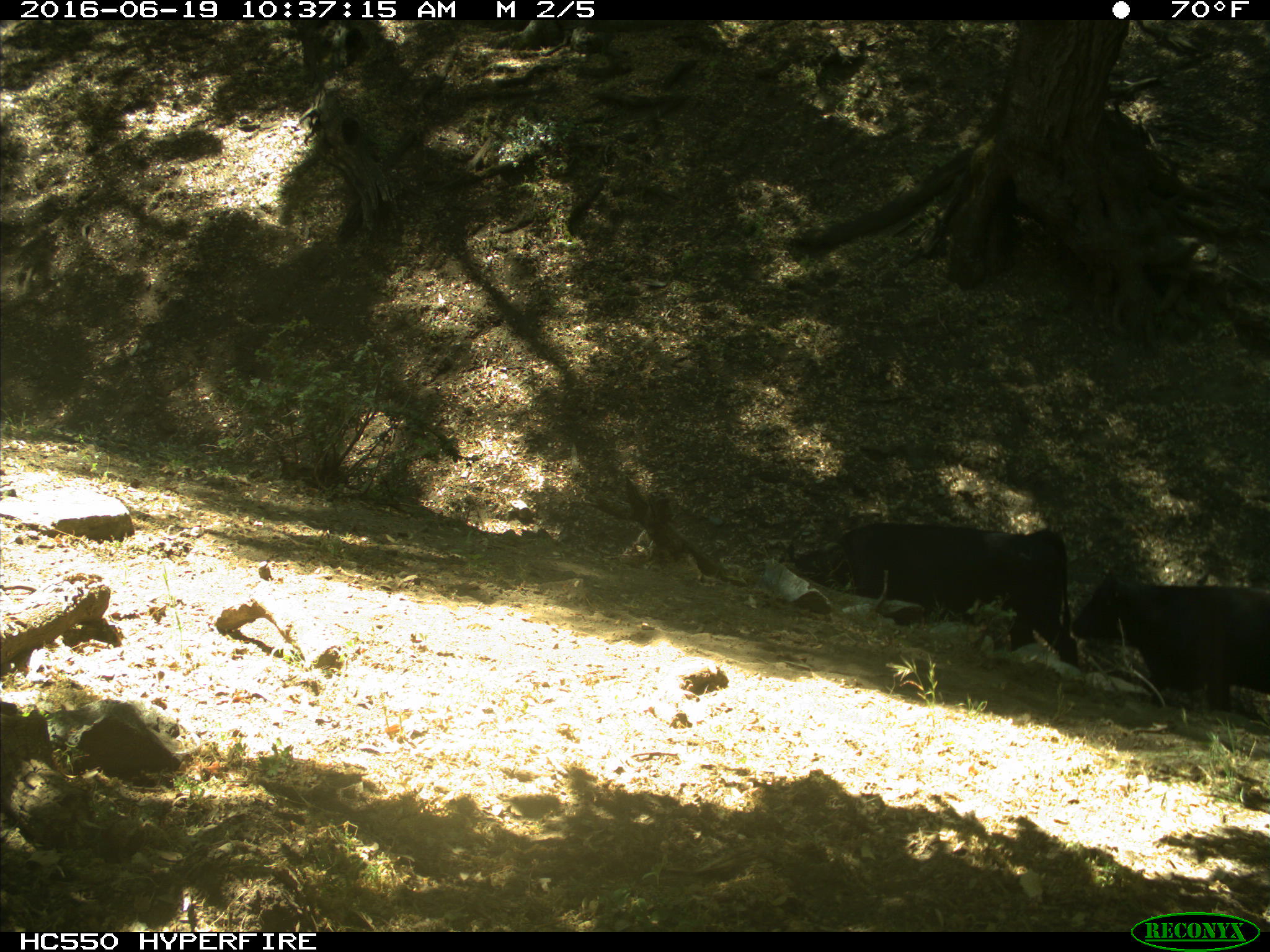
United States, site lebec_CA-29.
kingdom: Animalia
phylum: Chordata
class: Mammalia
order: Artiodactyla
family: Bovidae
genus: Bos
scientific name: Bos taurus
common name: domestic cow